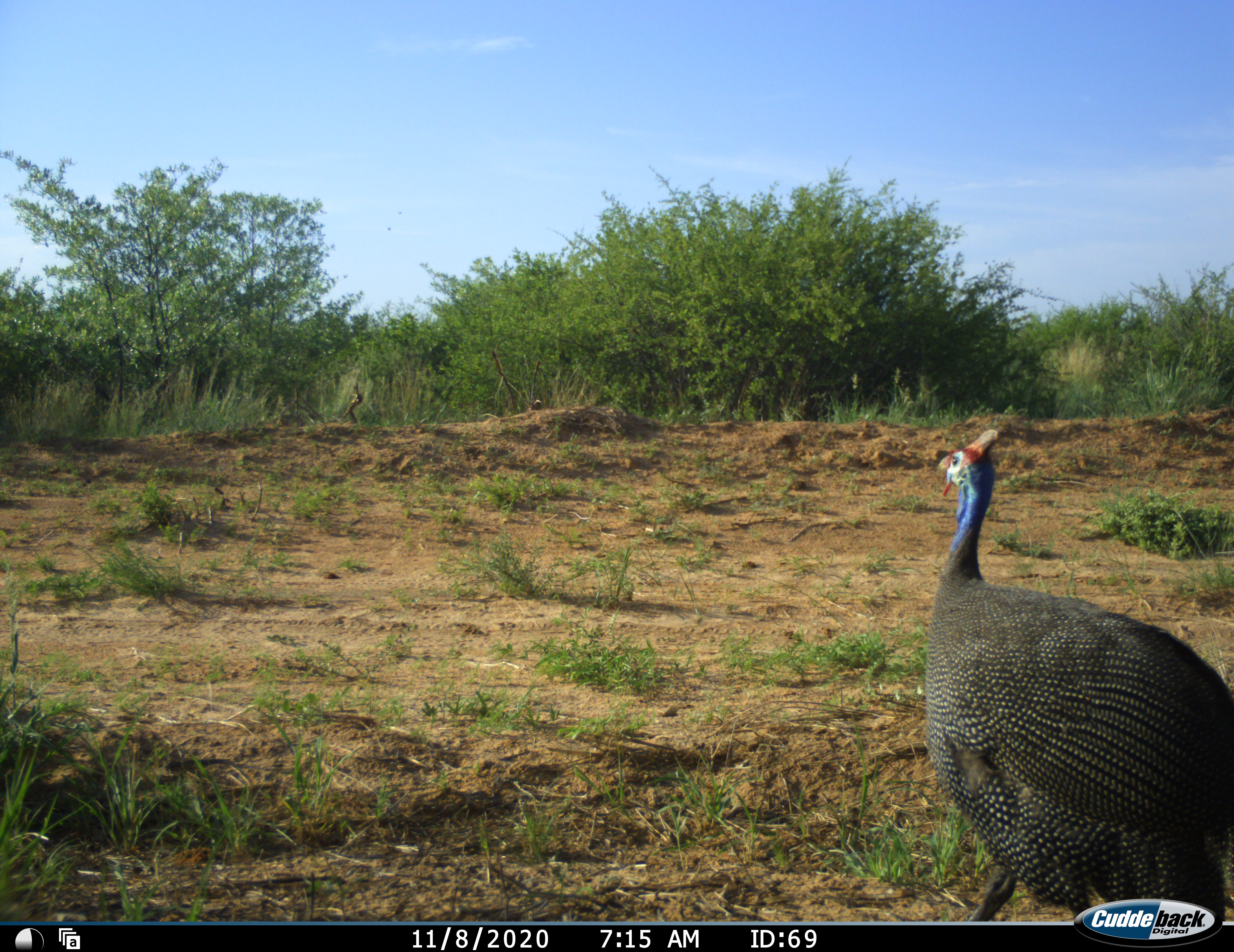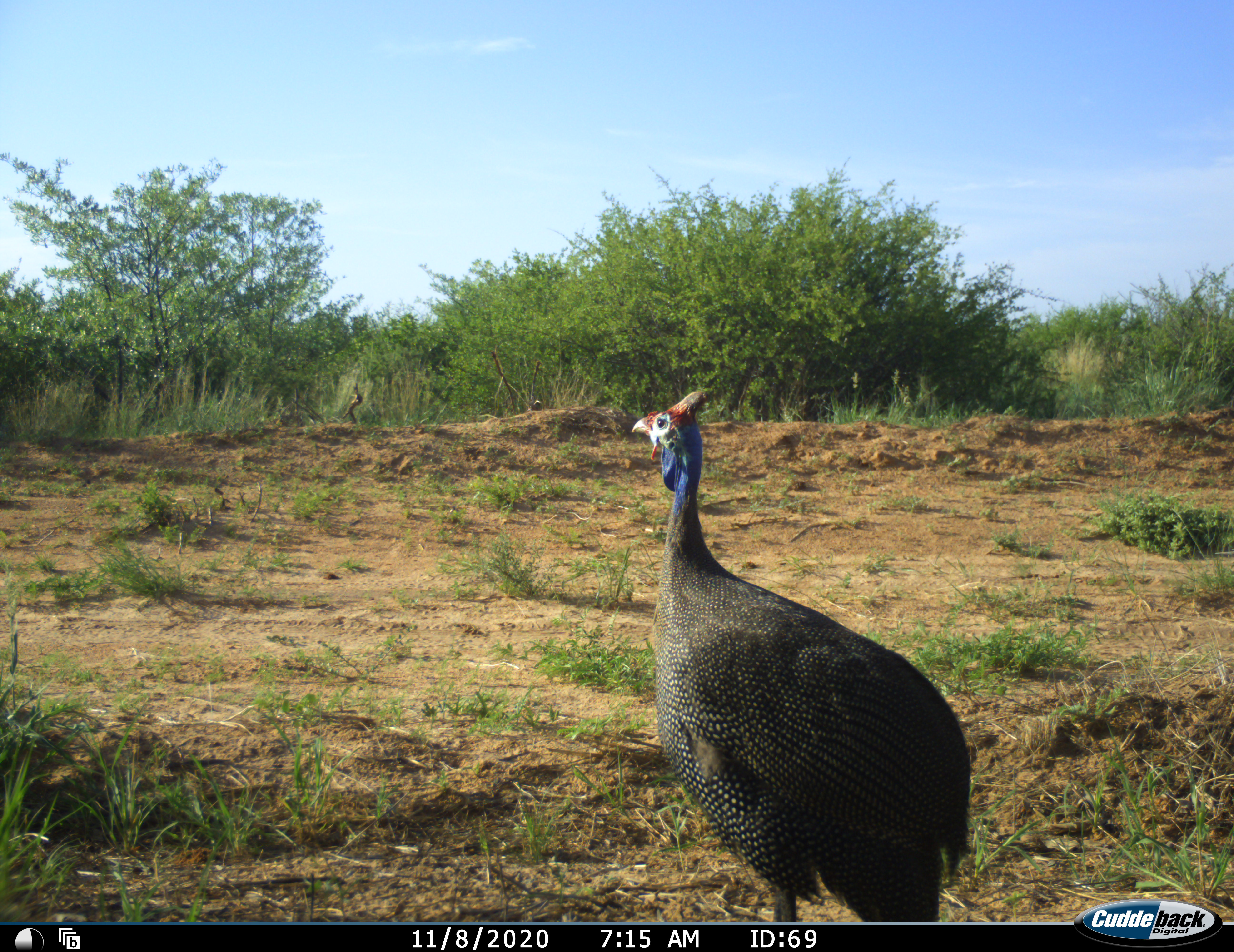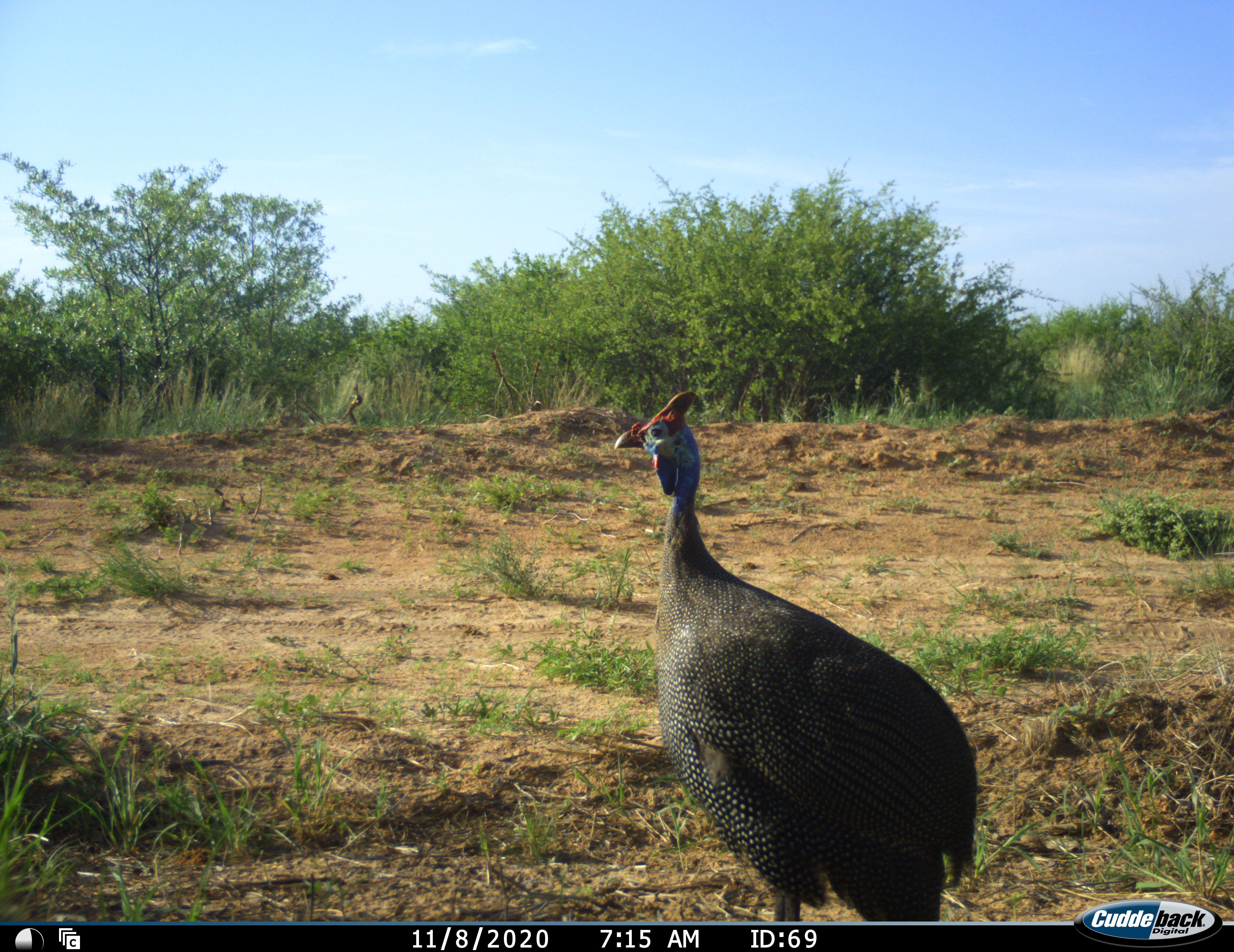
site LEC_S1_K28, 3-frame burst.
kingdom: Animalia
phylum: Chordata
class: Aves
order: Galliformes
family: Numididae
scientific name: Numididae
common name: guineafowl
Guineafowl (Numididae), count 1. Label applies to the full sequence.